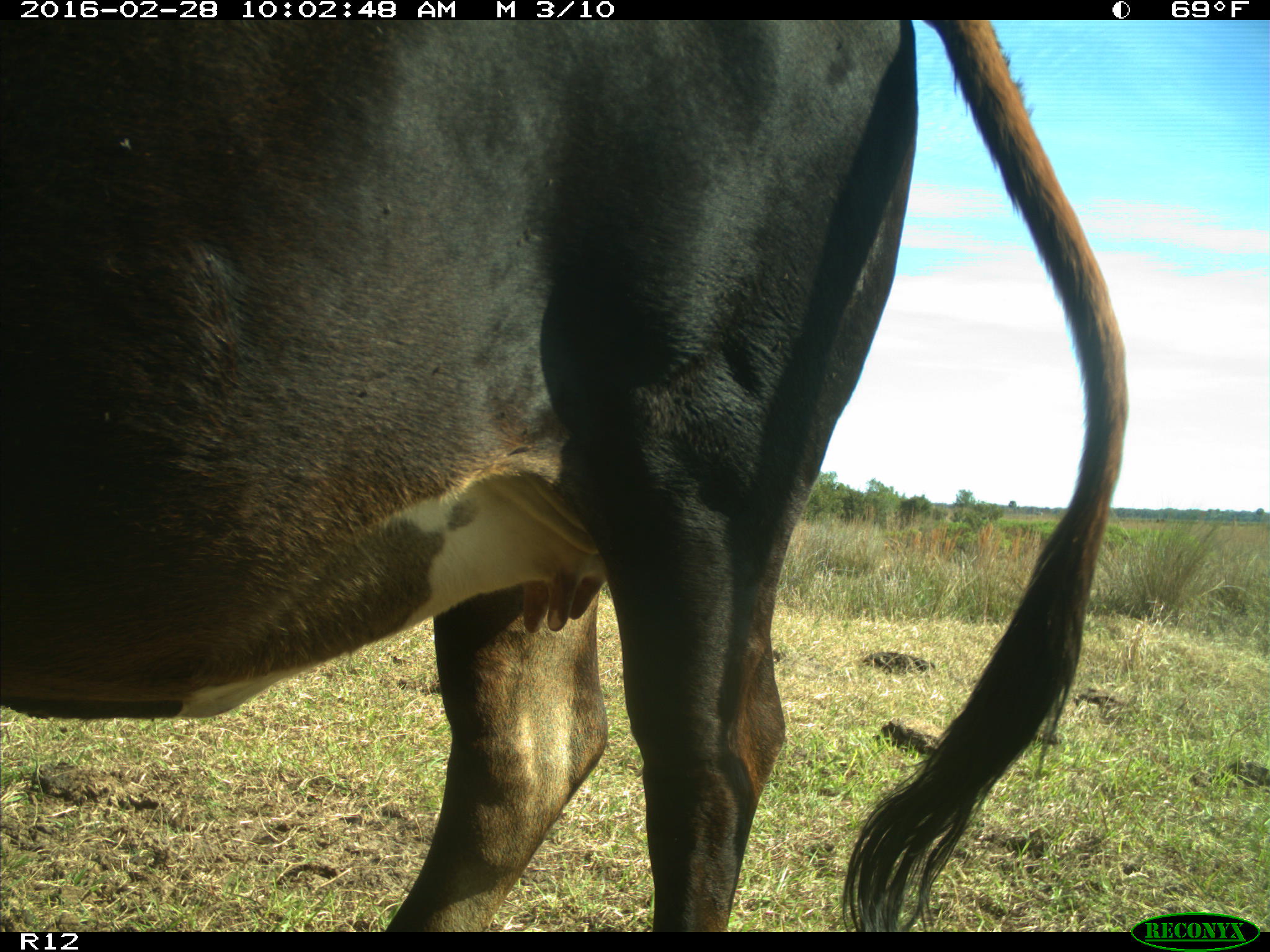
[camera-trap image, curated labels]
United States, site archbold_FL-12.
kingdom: Animalia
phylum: Chordata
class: Mammalia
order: Artiodactyla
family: Bovidae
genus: Bos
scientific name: Bos taurus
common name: domestic cow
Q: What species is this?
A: Bos taurus (domestic cow).